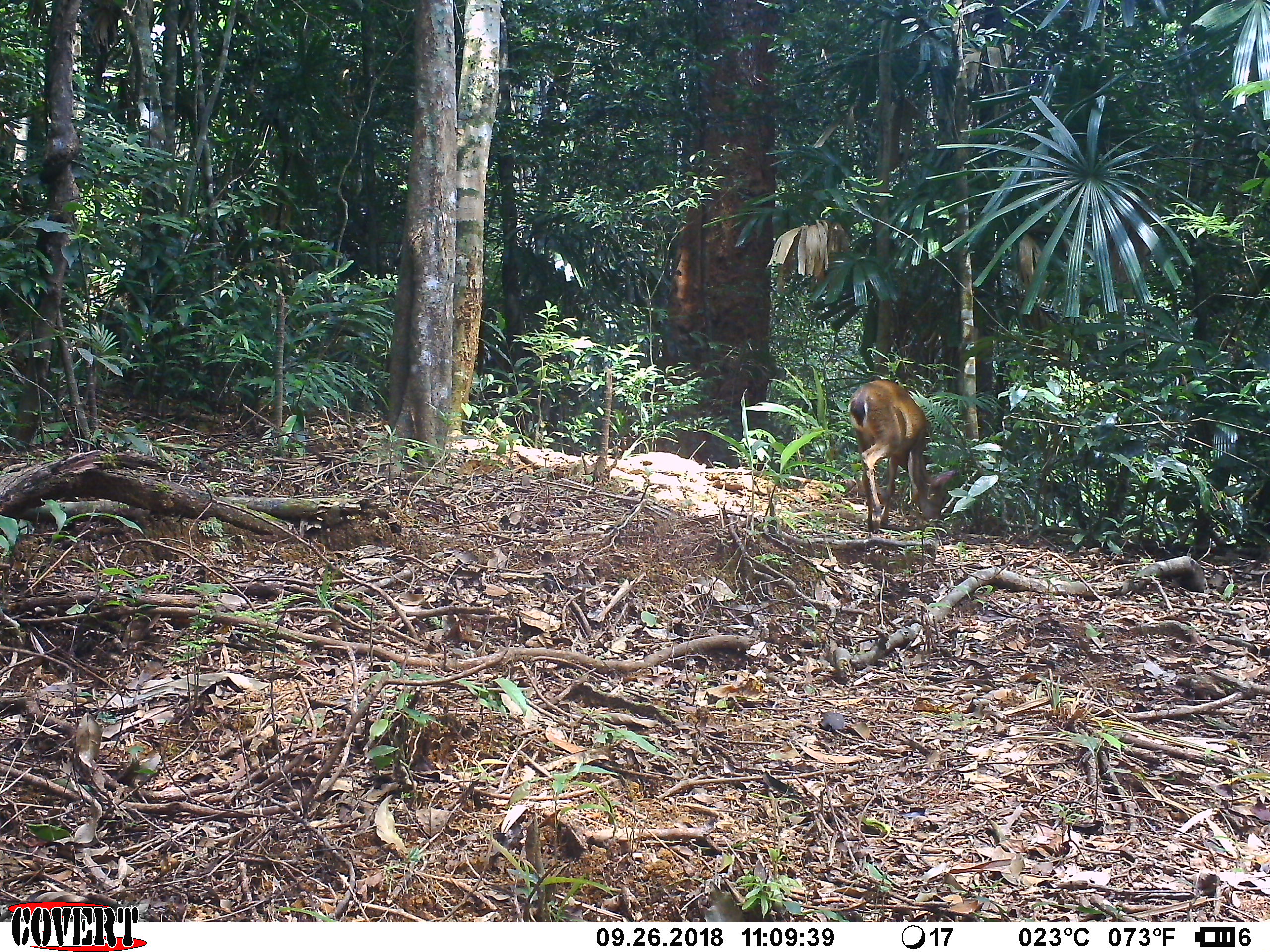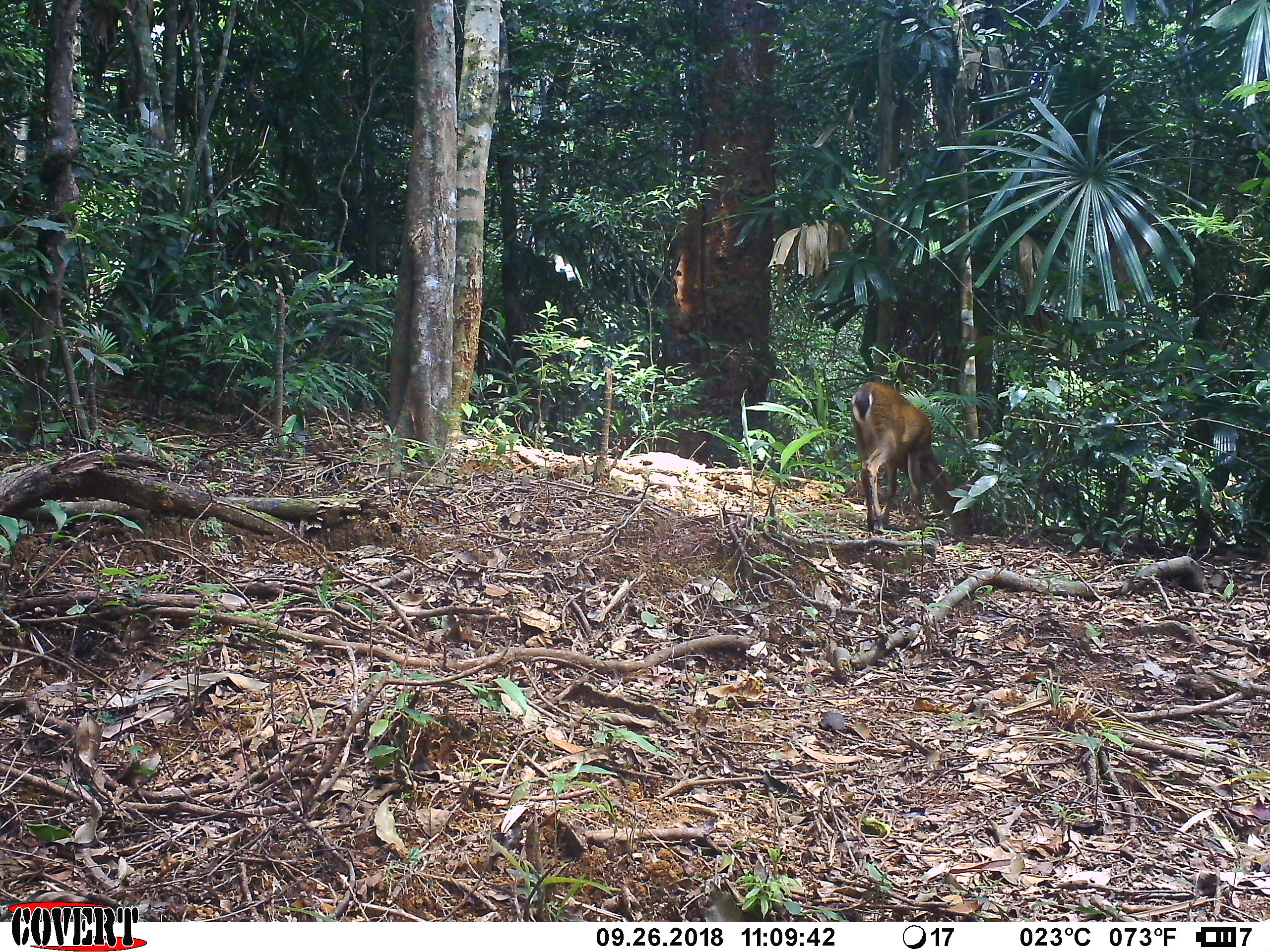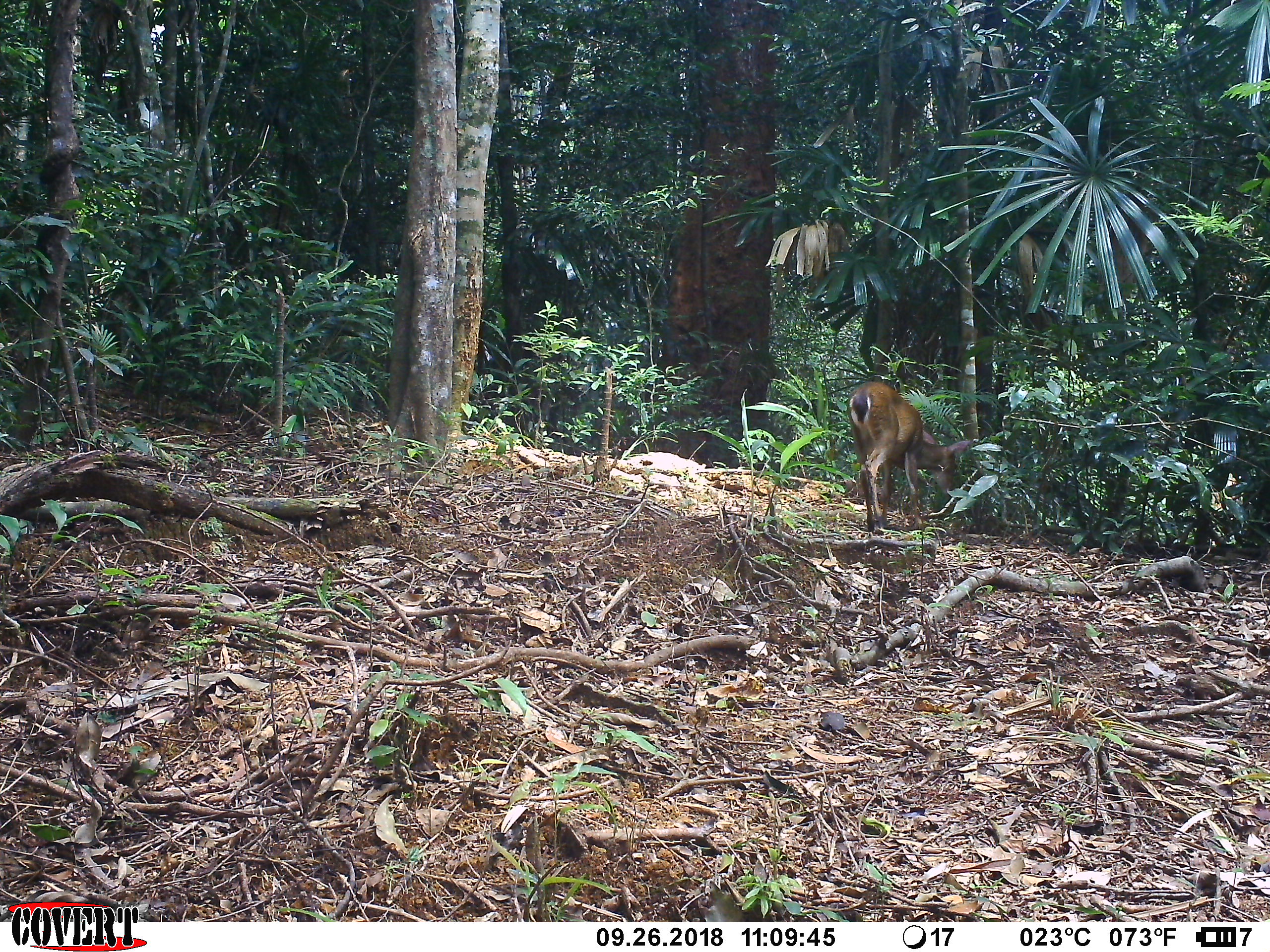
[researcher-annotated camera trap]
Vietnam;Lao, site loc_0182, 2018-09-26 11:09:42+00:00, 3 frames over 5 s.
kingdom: Animalia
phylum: Chordata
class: Mammalia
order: Artiodactyla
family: Cervidae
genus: Muntiacus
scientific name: Muntiacus vuquangensis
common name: large-antlered muntjac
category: large antlered muntjac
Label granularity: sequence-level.